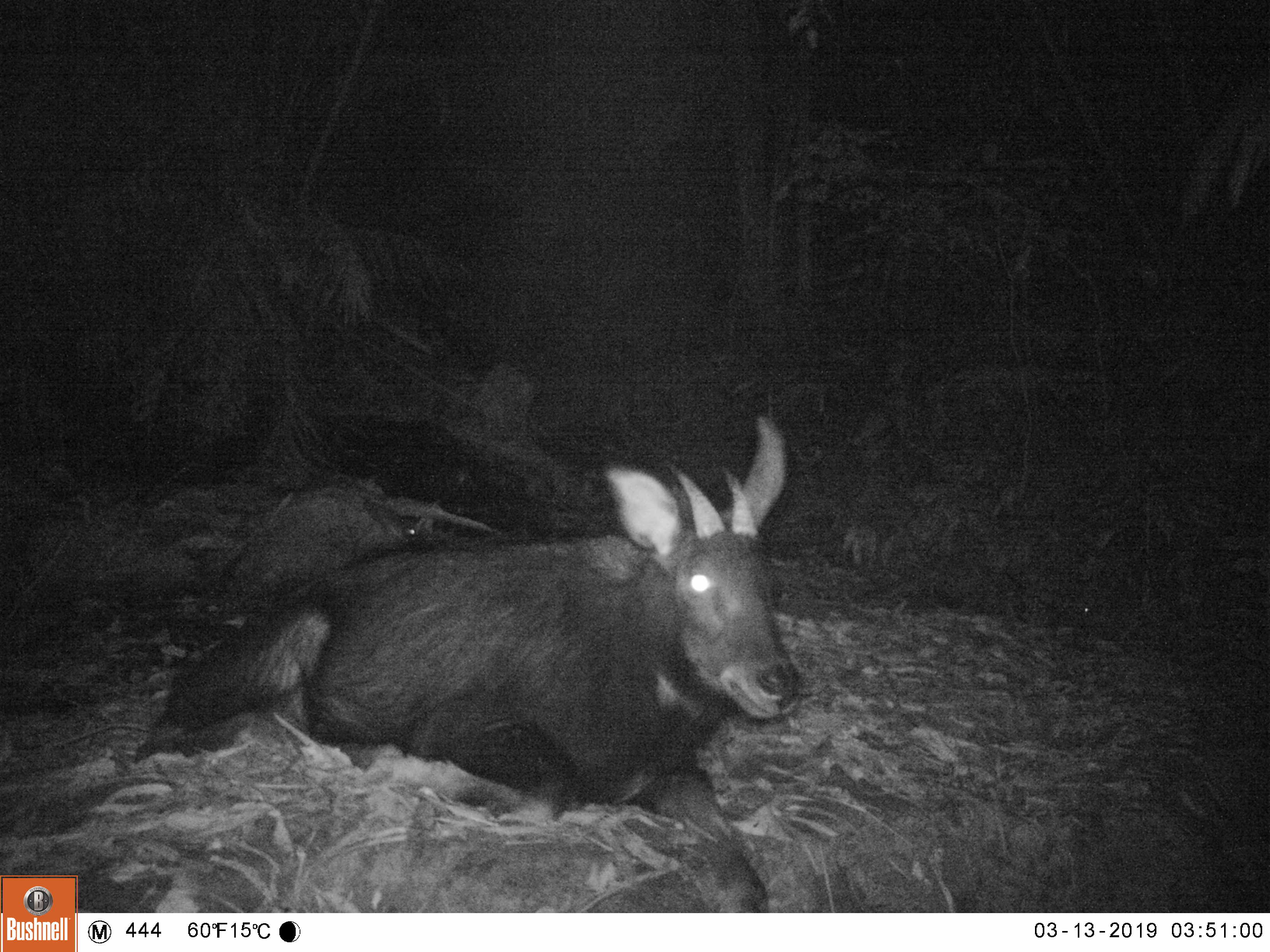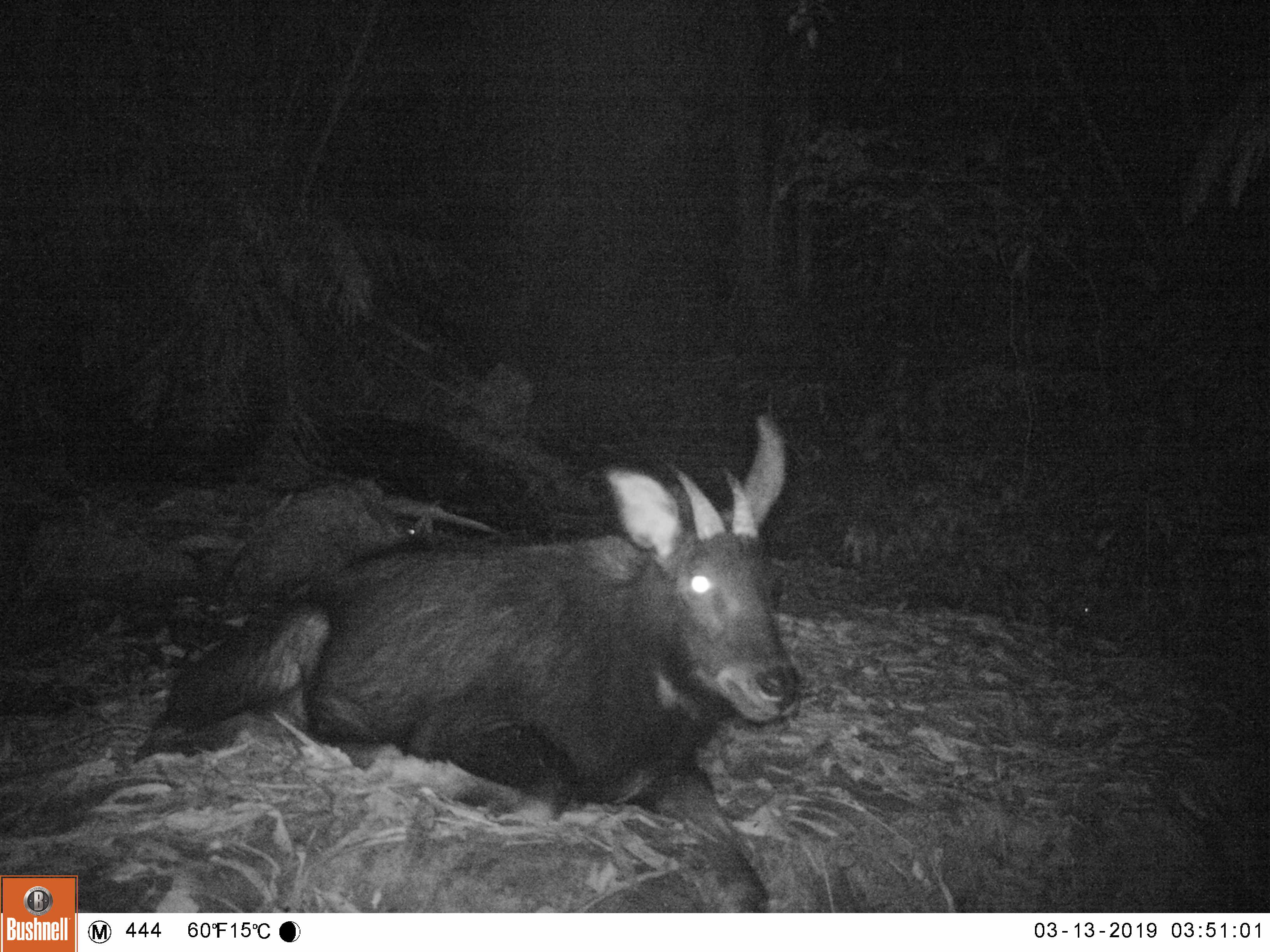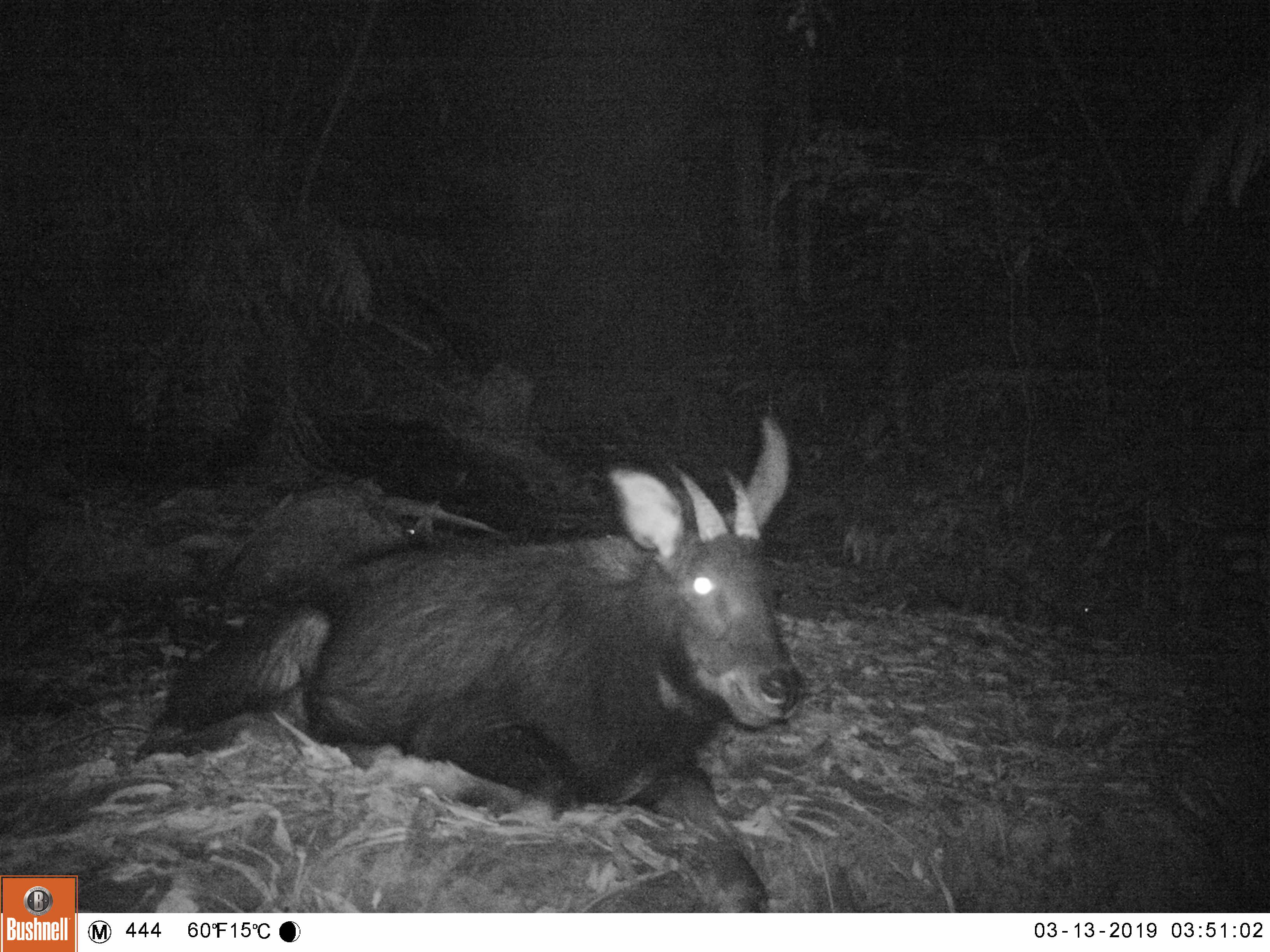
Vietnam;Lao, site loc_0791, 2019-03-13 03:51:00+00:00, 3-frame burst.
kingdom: Animalia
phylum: Chordata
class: Mammalia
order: Artiodactyla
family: Bovidae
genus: Capricornis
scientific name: Capricornis sumatraensis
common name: chinese serow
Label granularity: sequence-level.